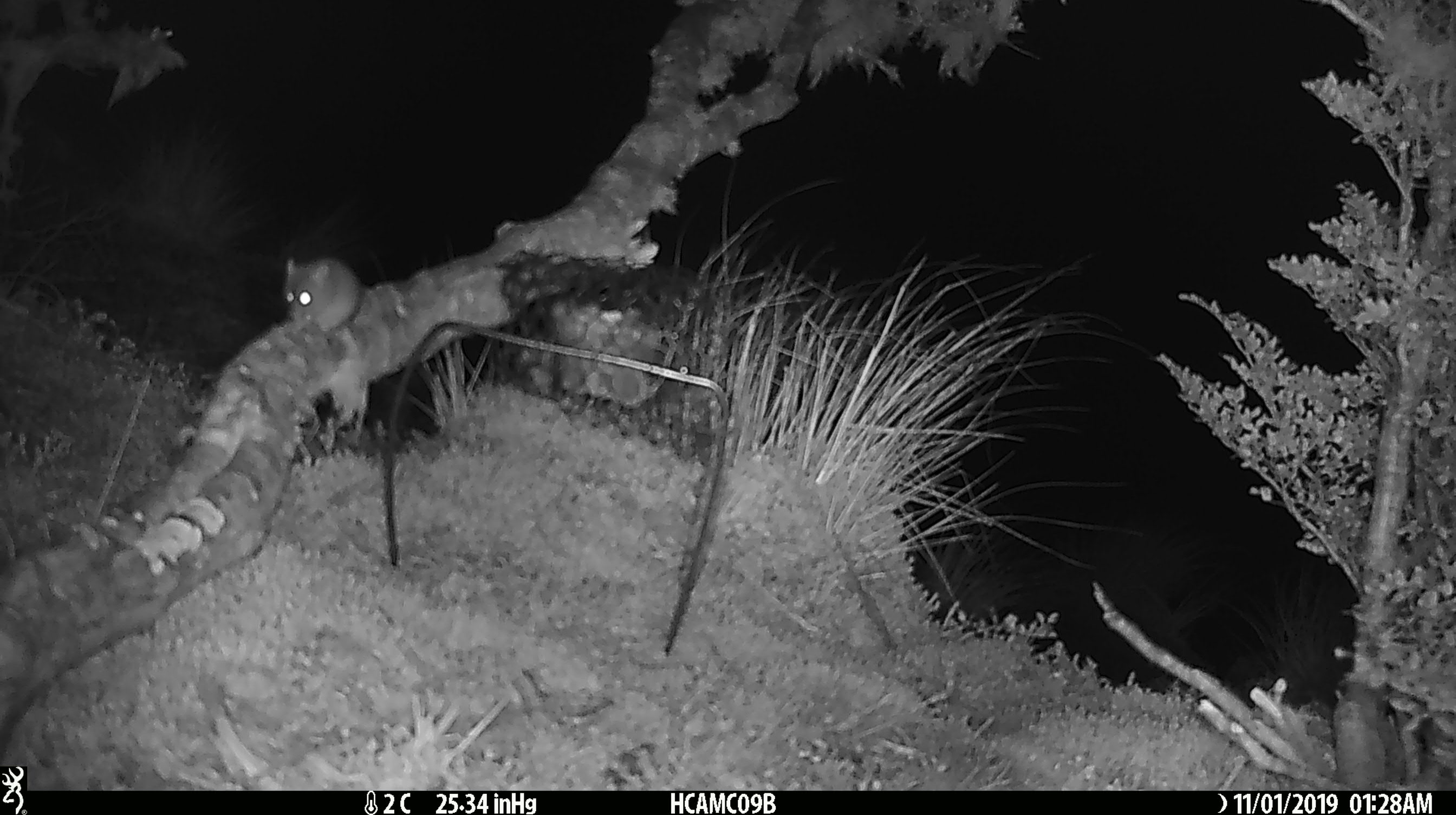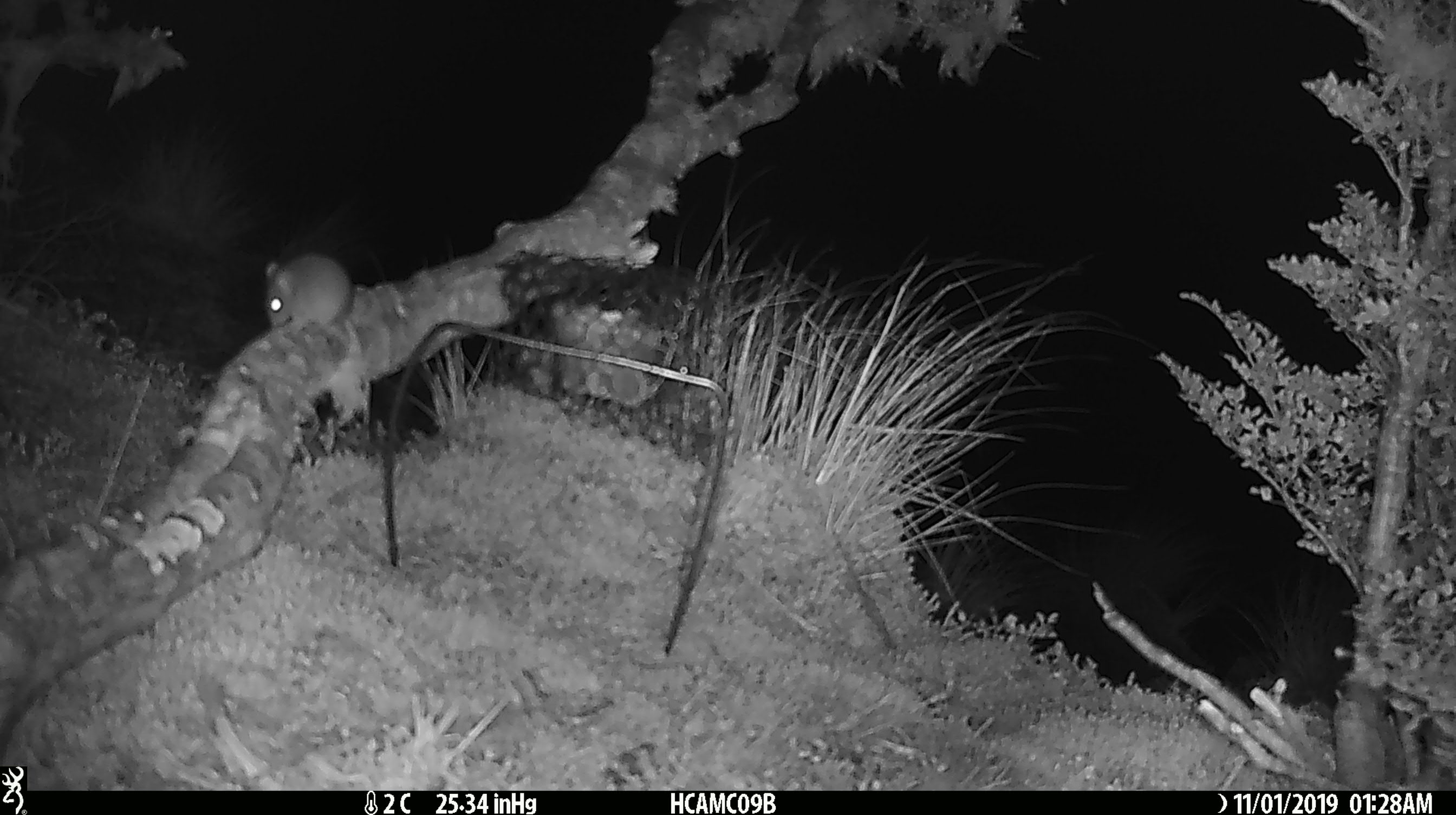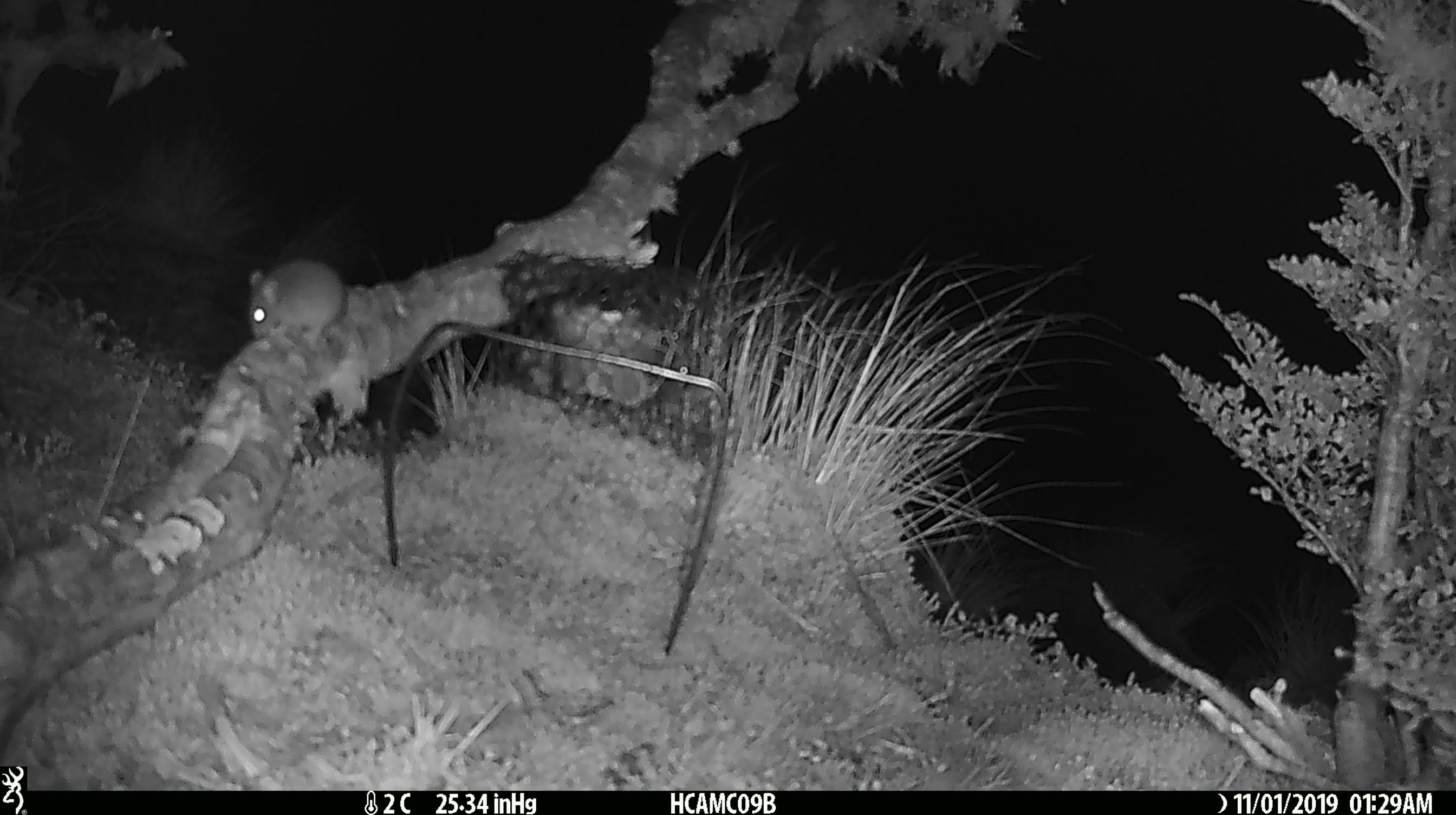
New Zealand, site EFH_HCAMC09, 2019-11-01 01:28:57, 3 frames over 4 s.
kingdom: Animalia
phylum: Chordata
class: Mammalia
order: Rodentia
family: Muridae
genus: Mus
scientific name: Mus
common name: mouse